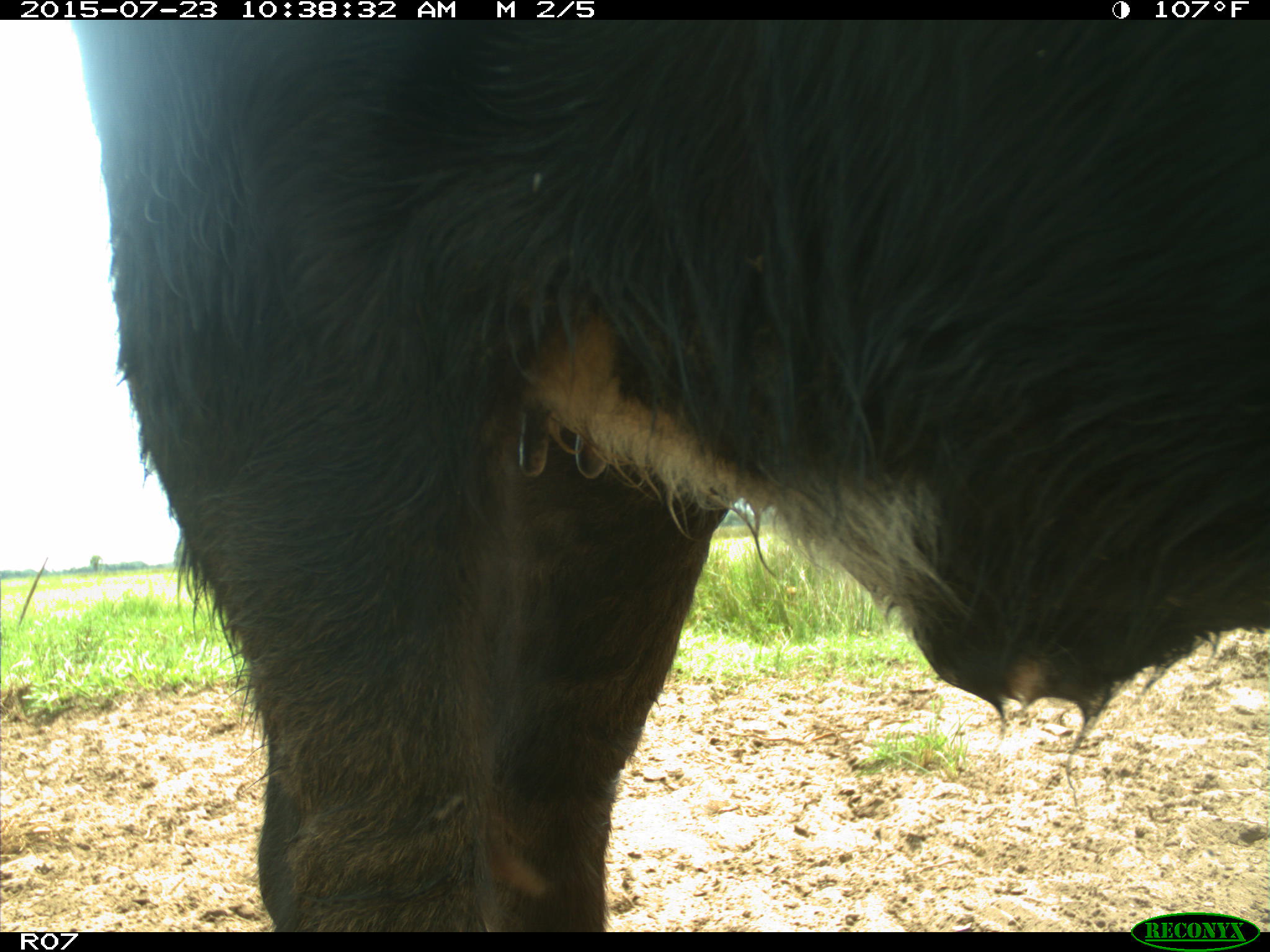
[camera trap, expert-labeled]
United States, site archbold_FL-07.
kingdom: Animalia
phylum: Chordata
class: Mammalia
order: Artiodactyla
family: Bovidae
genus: Bos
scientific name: Bos taurus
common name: domestic cow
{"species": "Bos taurus (domestic cow)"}